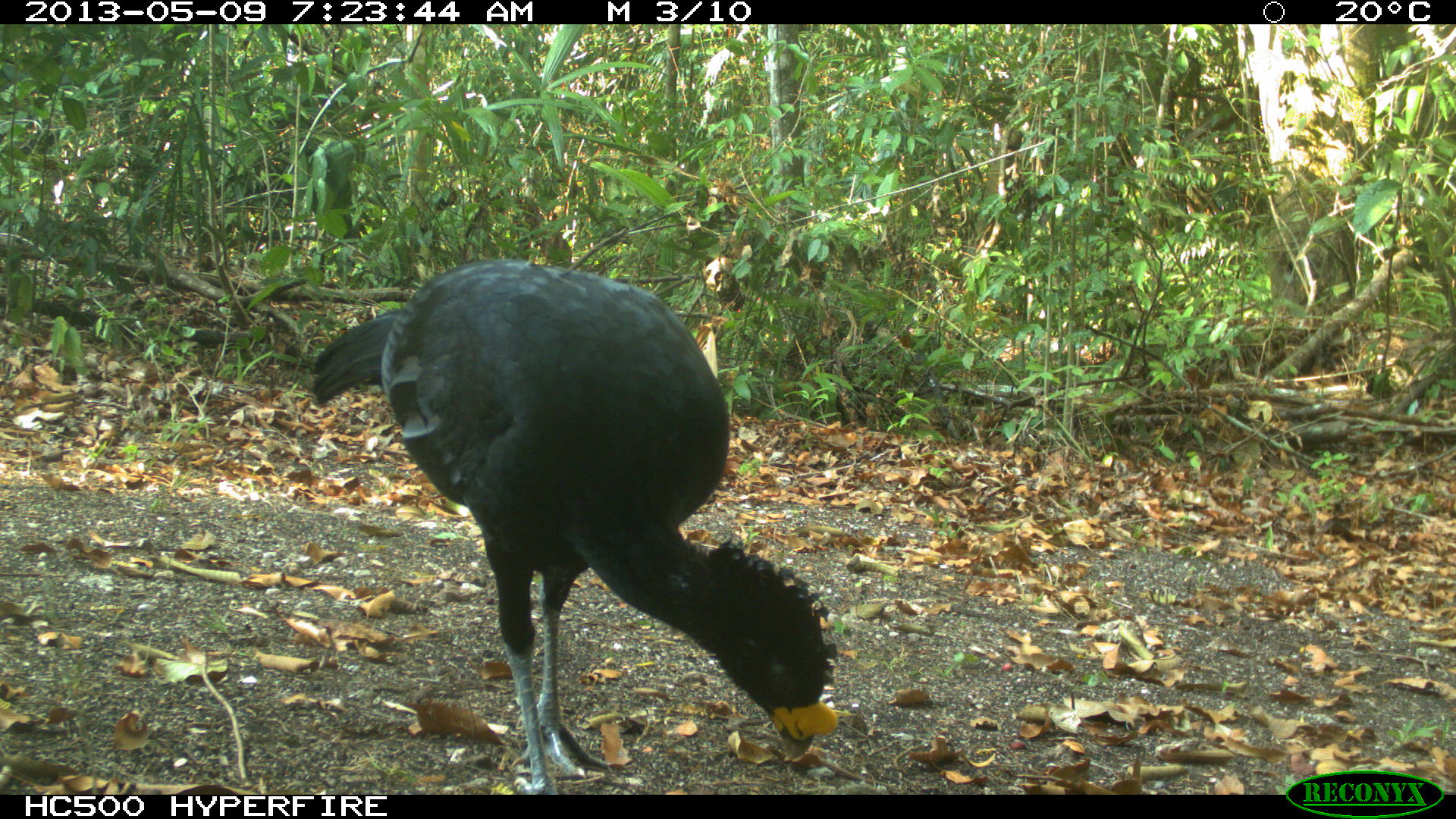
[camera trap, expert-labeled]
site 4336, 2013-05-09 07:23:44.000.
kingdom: Animalia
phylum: Chordata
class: Aves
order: Galliformes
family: Cracidae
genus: Crax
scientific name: Crax rubra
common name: great curassow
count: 1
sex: male